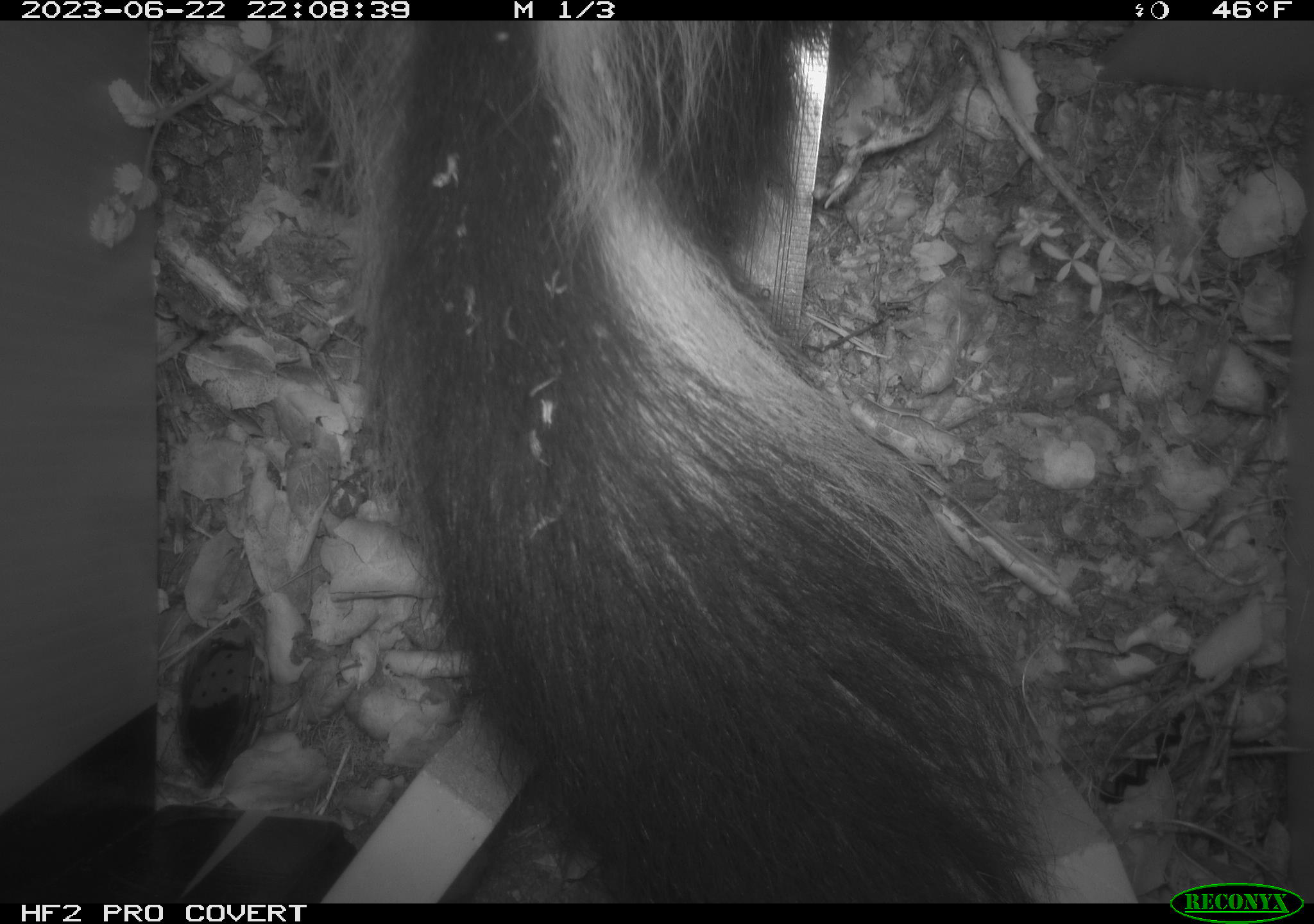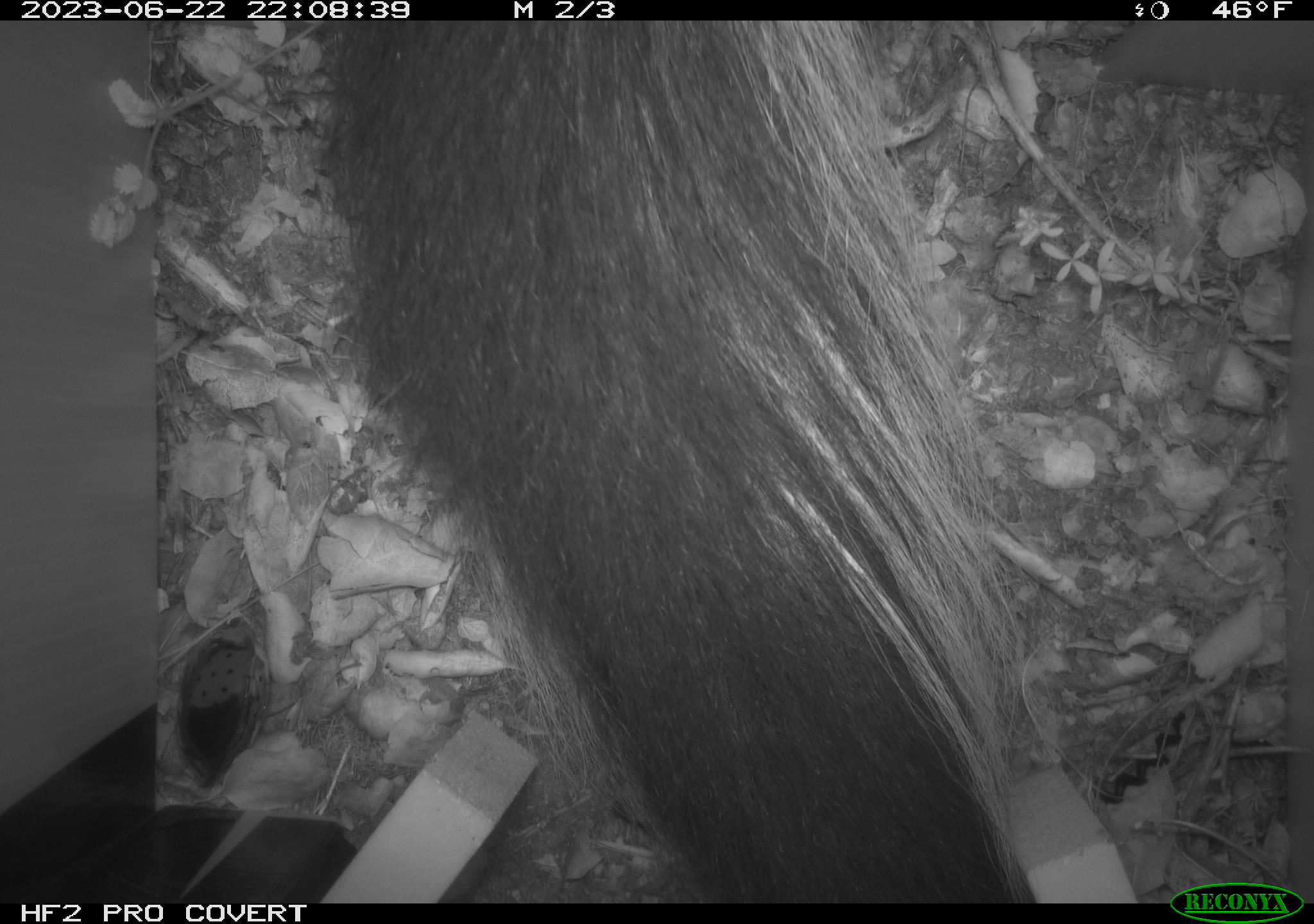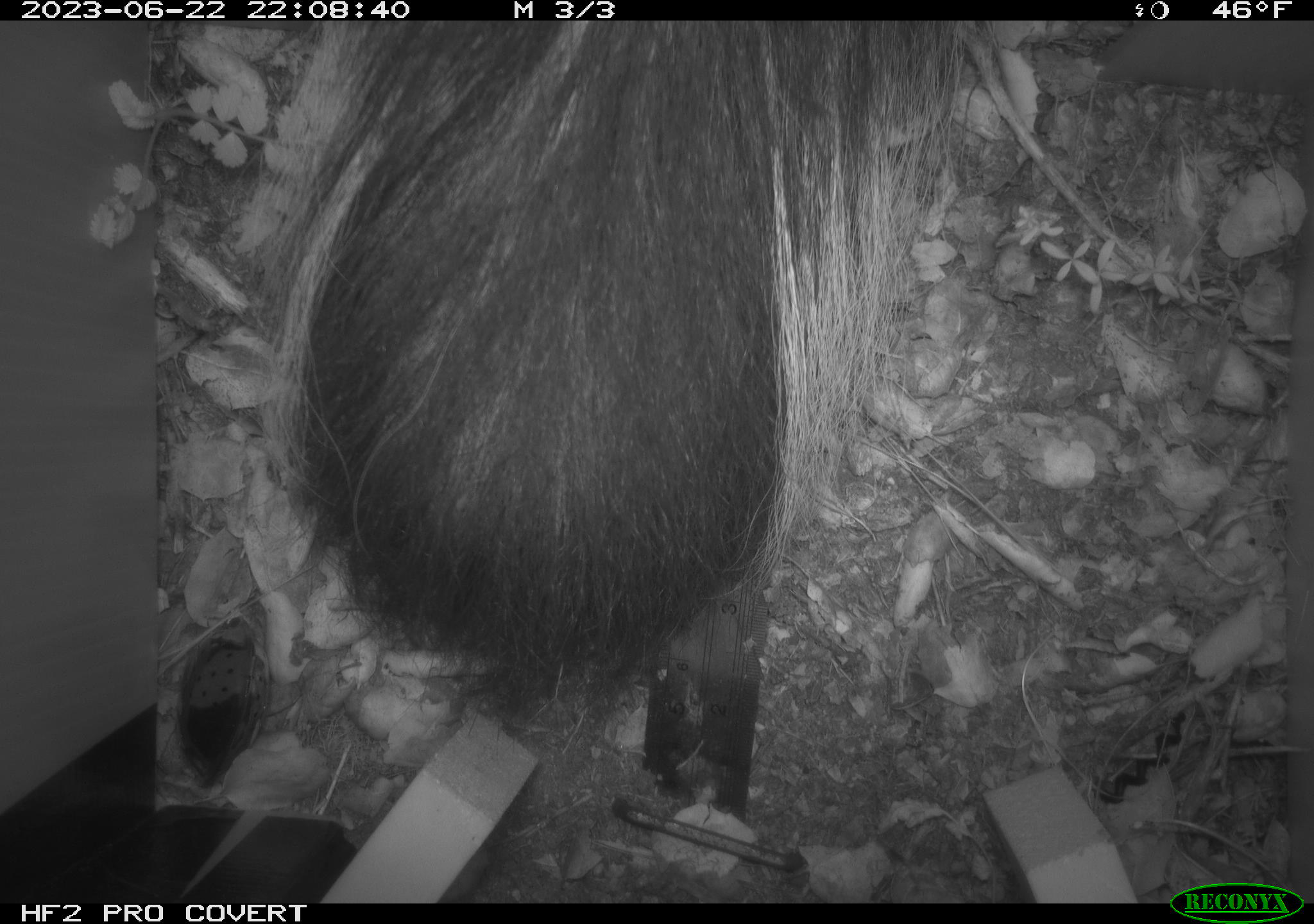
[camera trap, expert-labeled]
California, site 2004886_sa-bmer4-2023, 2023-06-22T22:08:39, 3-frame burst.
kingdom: Animalia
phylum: Chordata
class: Mammalia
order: Carnivora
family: Mephitidae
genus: Mephitis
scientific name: Mephitis mephitis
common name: striped skunk